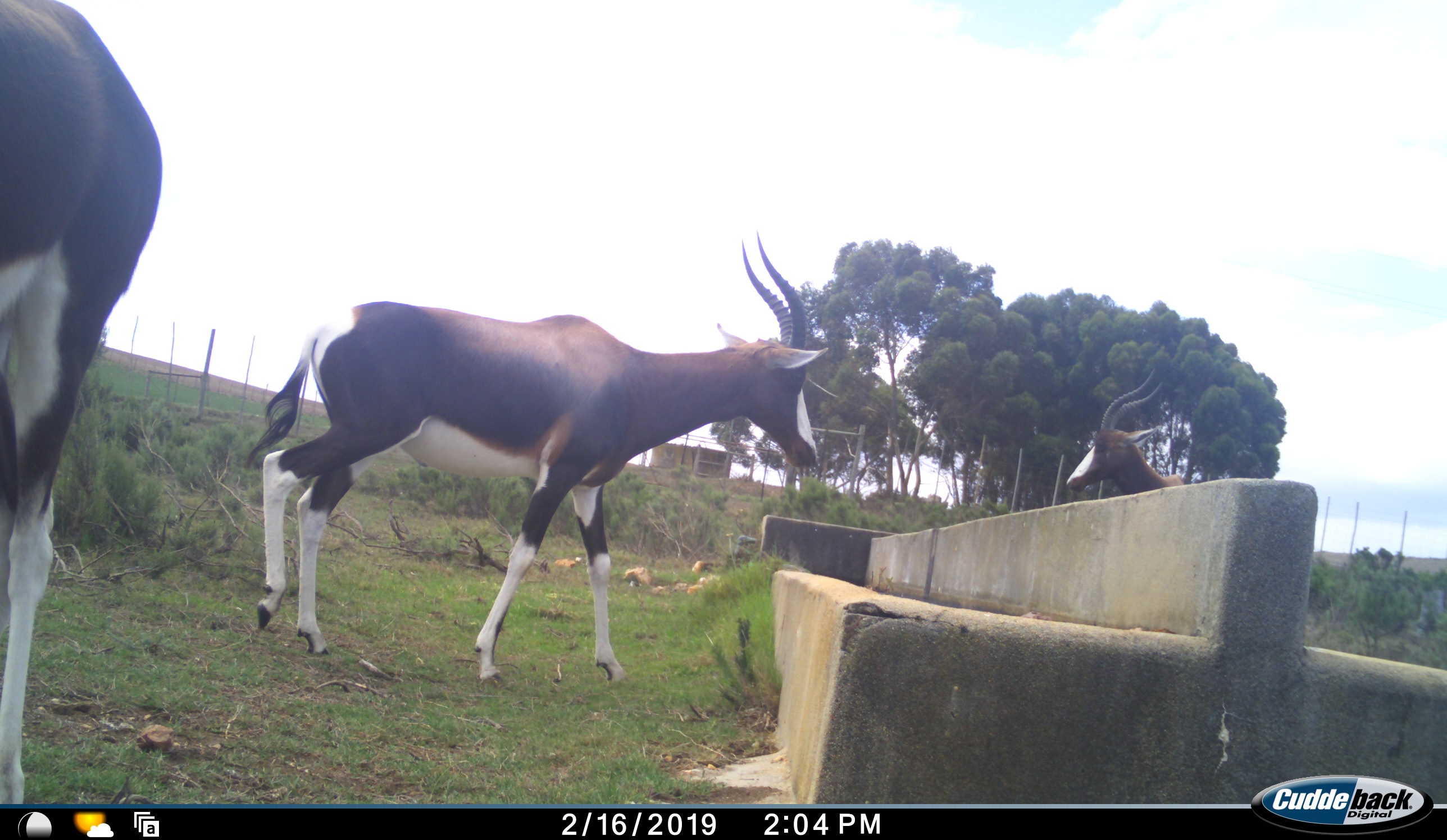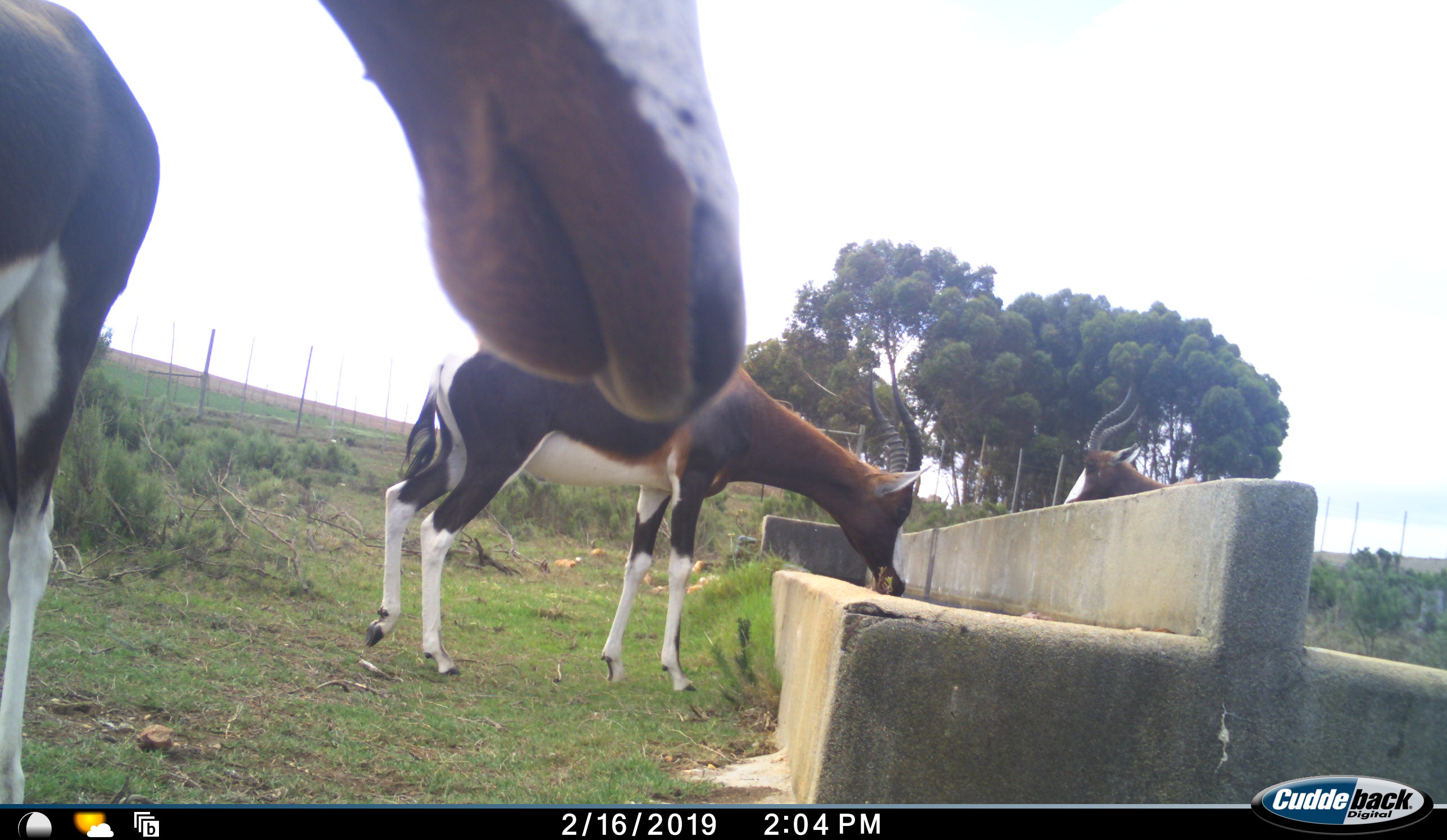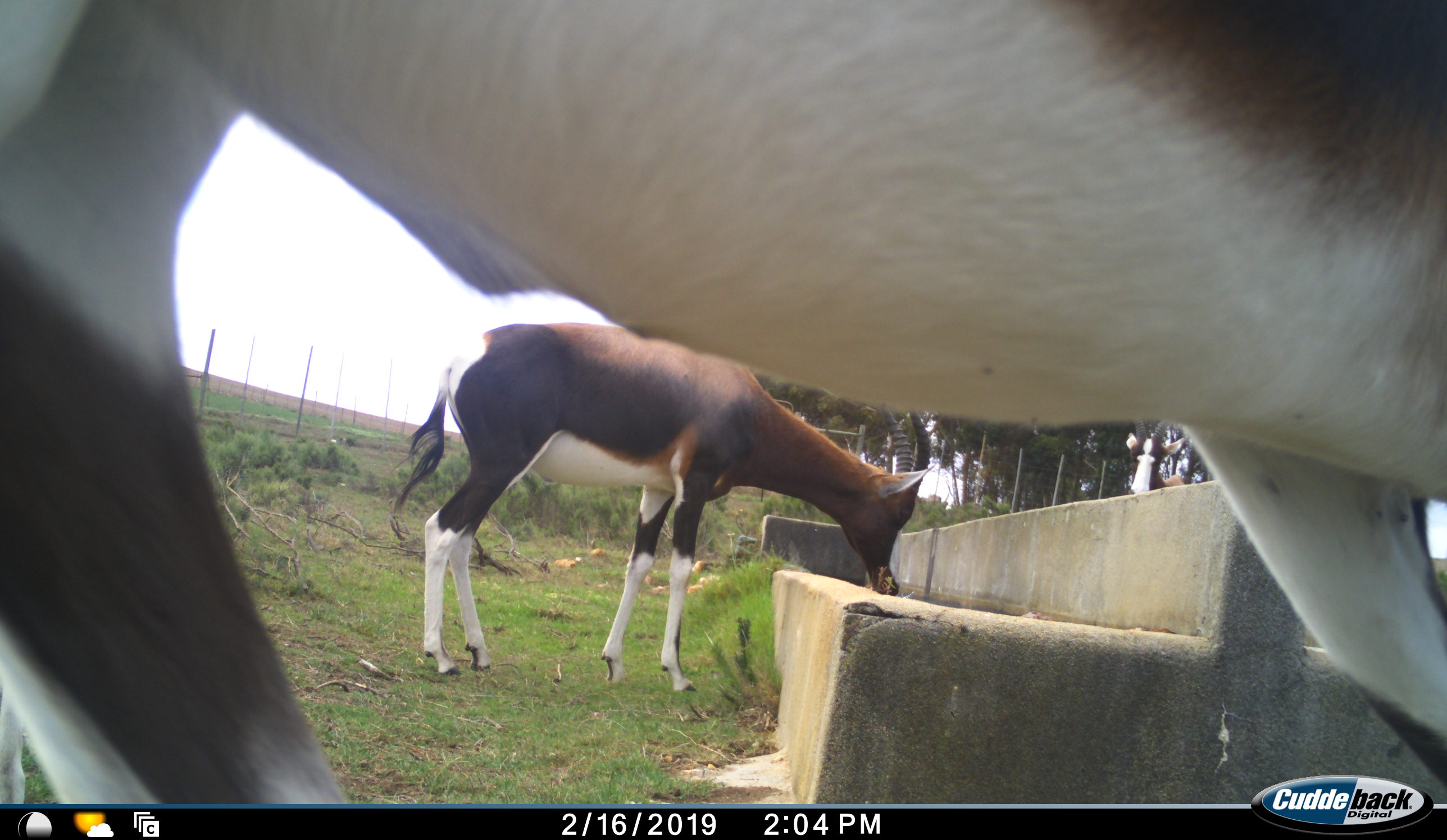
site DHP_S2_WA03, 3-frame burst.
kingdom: Animalia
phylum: Chordata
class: Mammalia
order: Artiodactyla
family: Bovidae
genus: Damaliscus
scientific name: Damaliscus pygargus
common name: bontebok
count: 4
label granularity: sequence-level